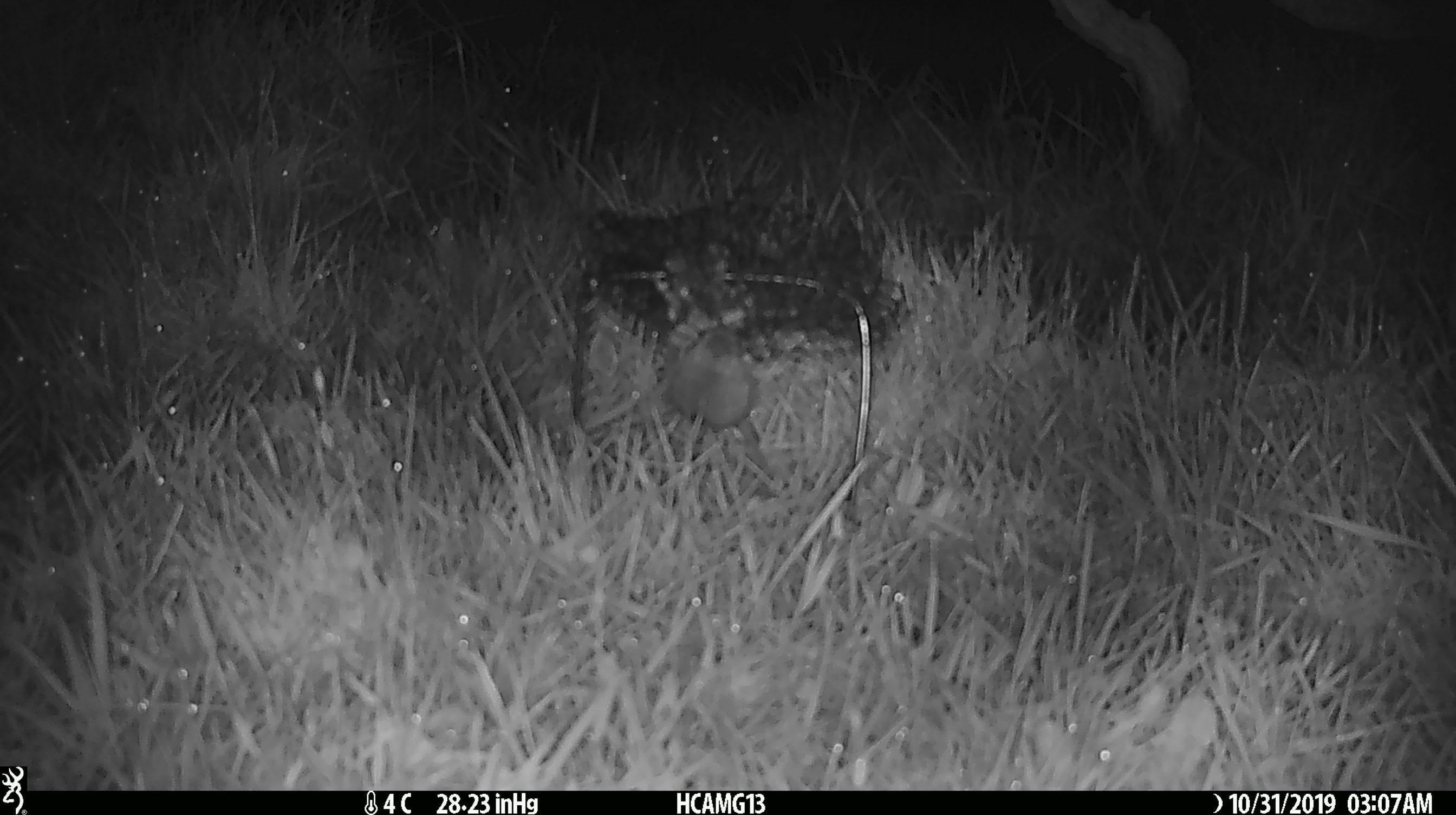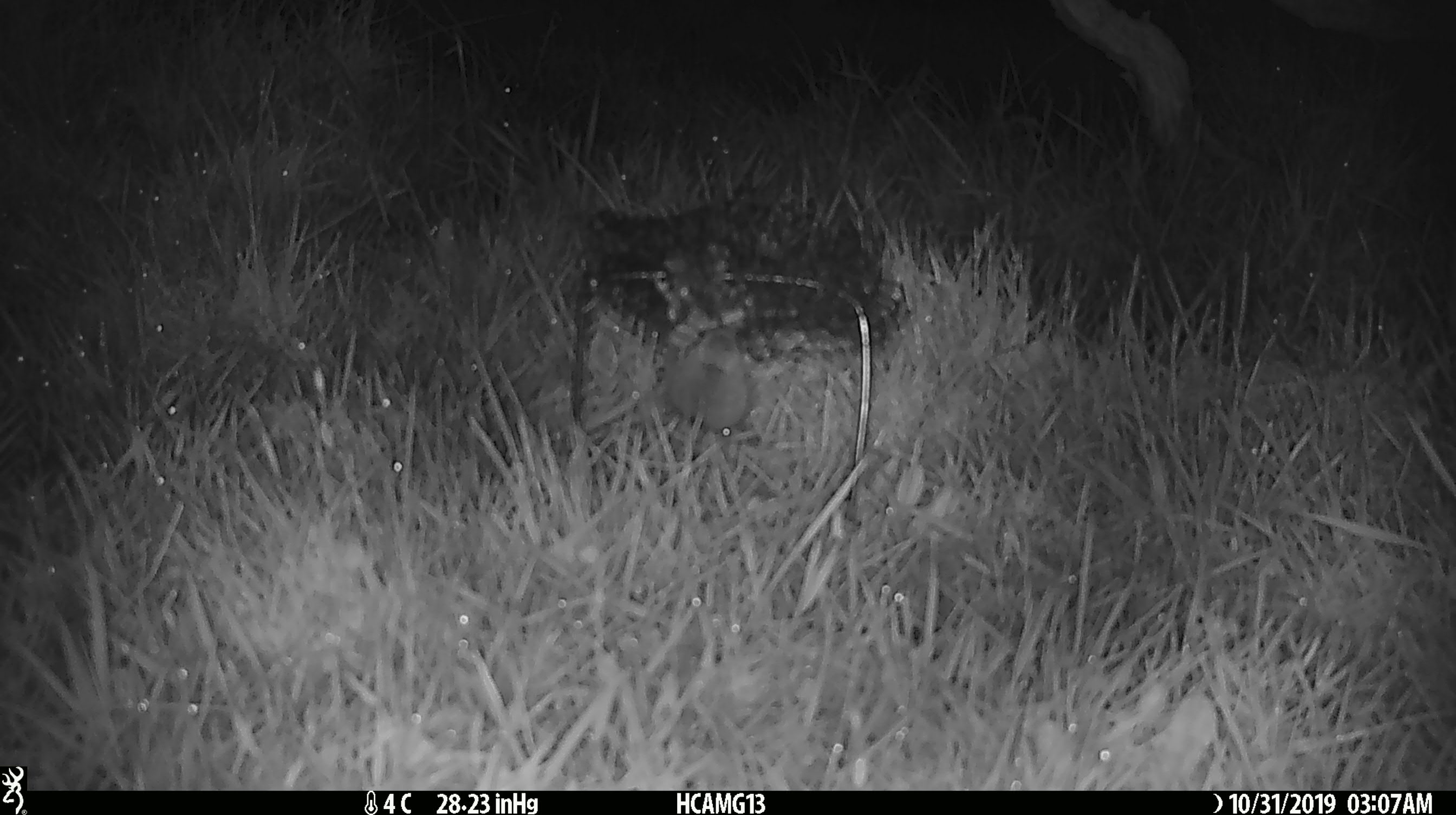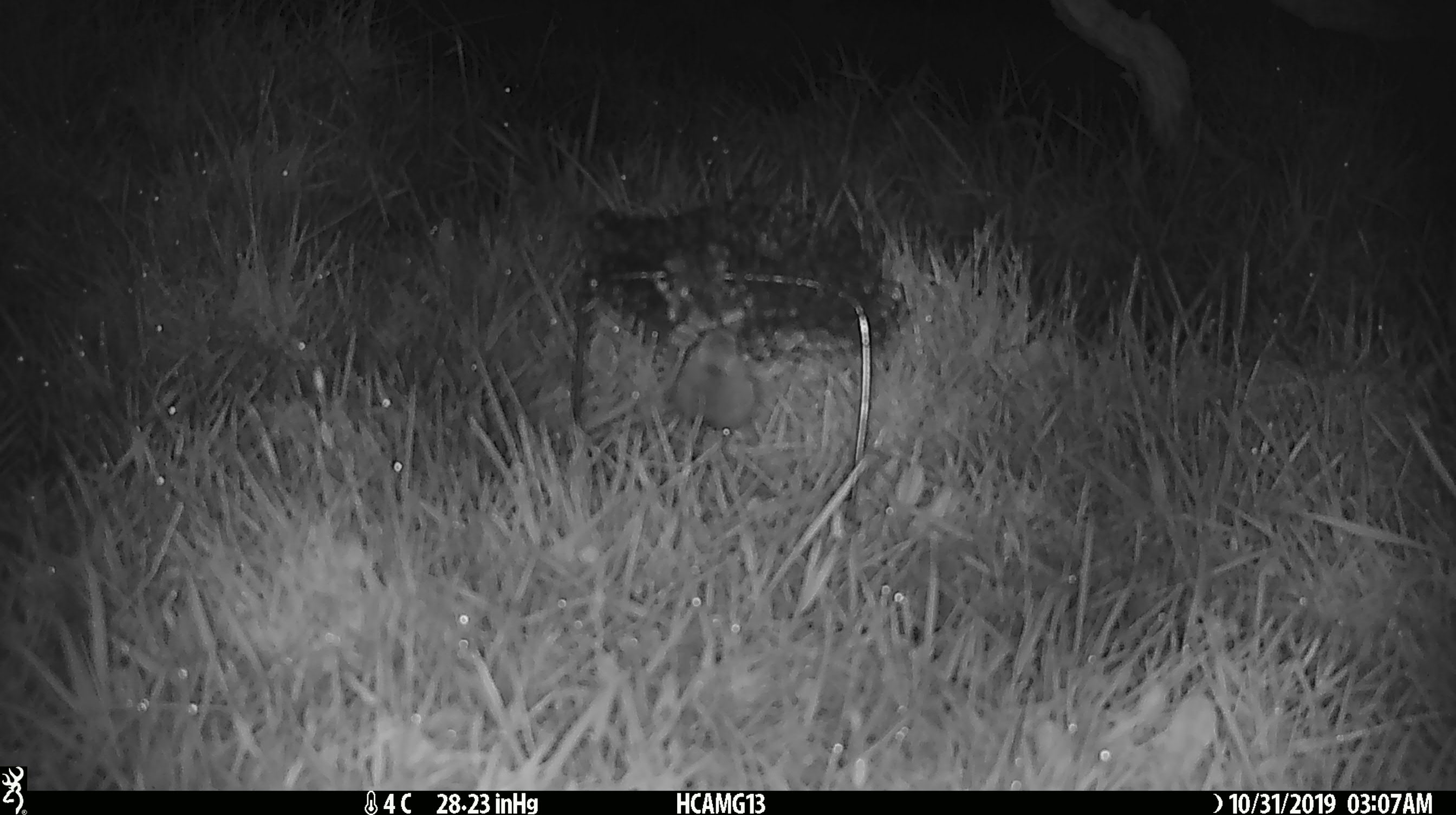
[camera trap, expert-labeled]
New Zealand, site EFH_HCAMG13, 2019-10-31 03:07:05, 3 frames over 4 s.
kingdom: Animalia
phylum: Chordata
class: Mammalia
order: Rodentia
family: Muridae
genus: Mus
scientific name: Mus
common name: mouse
Mouse (Mus).